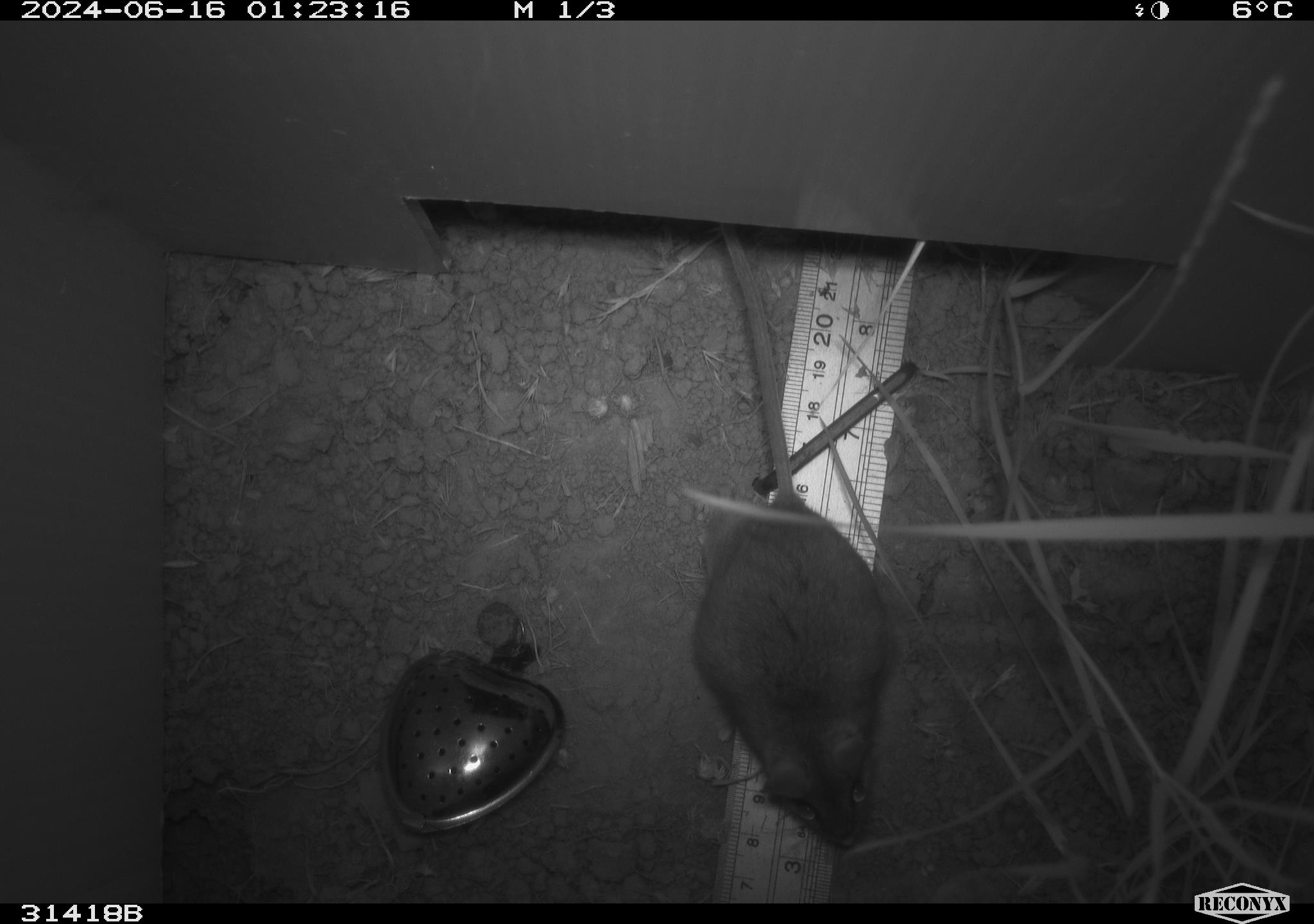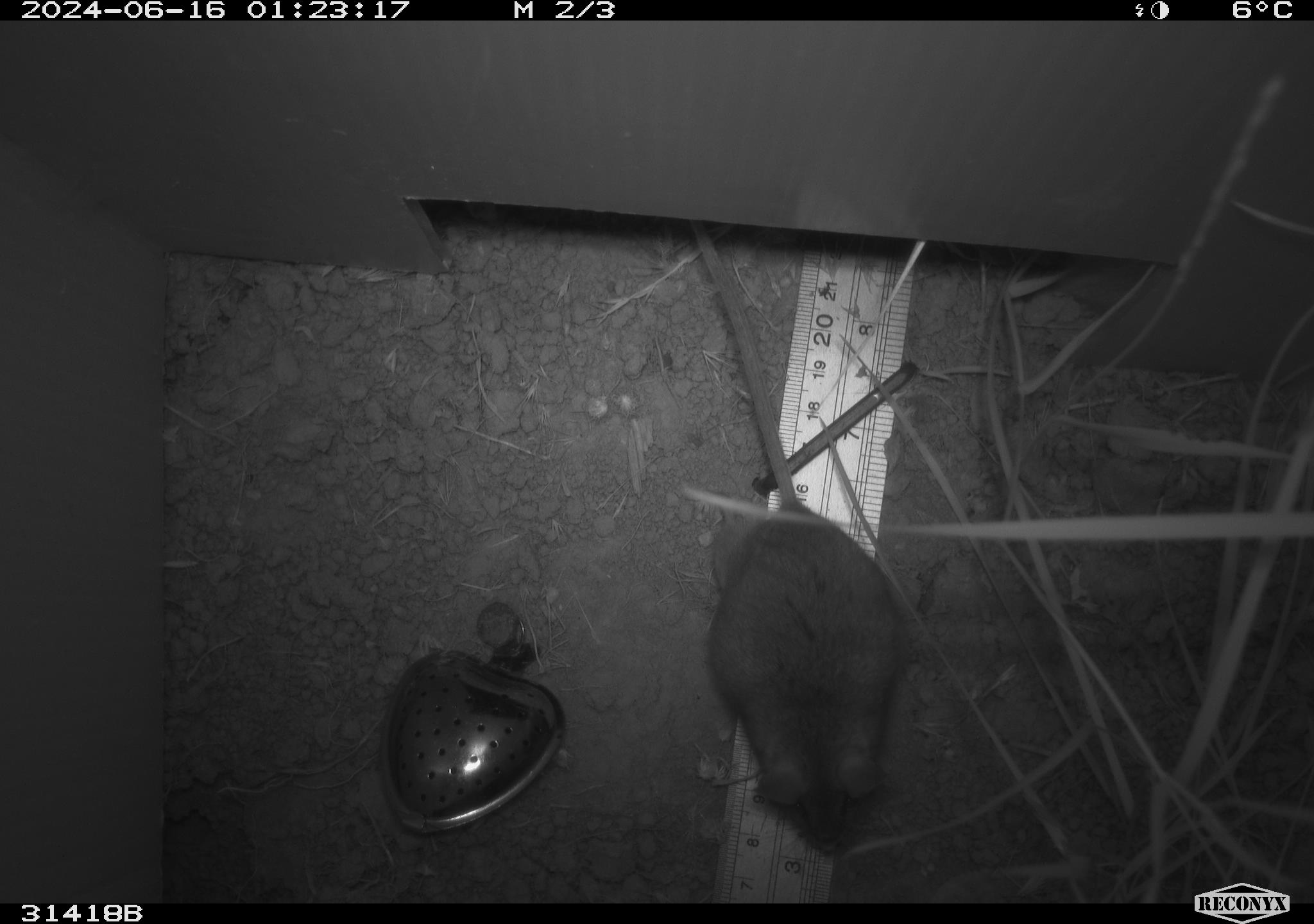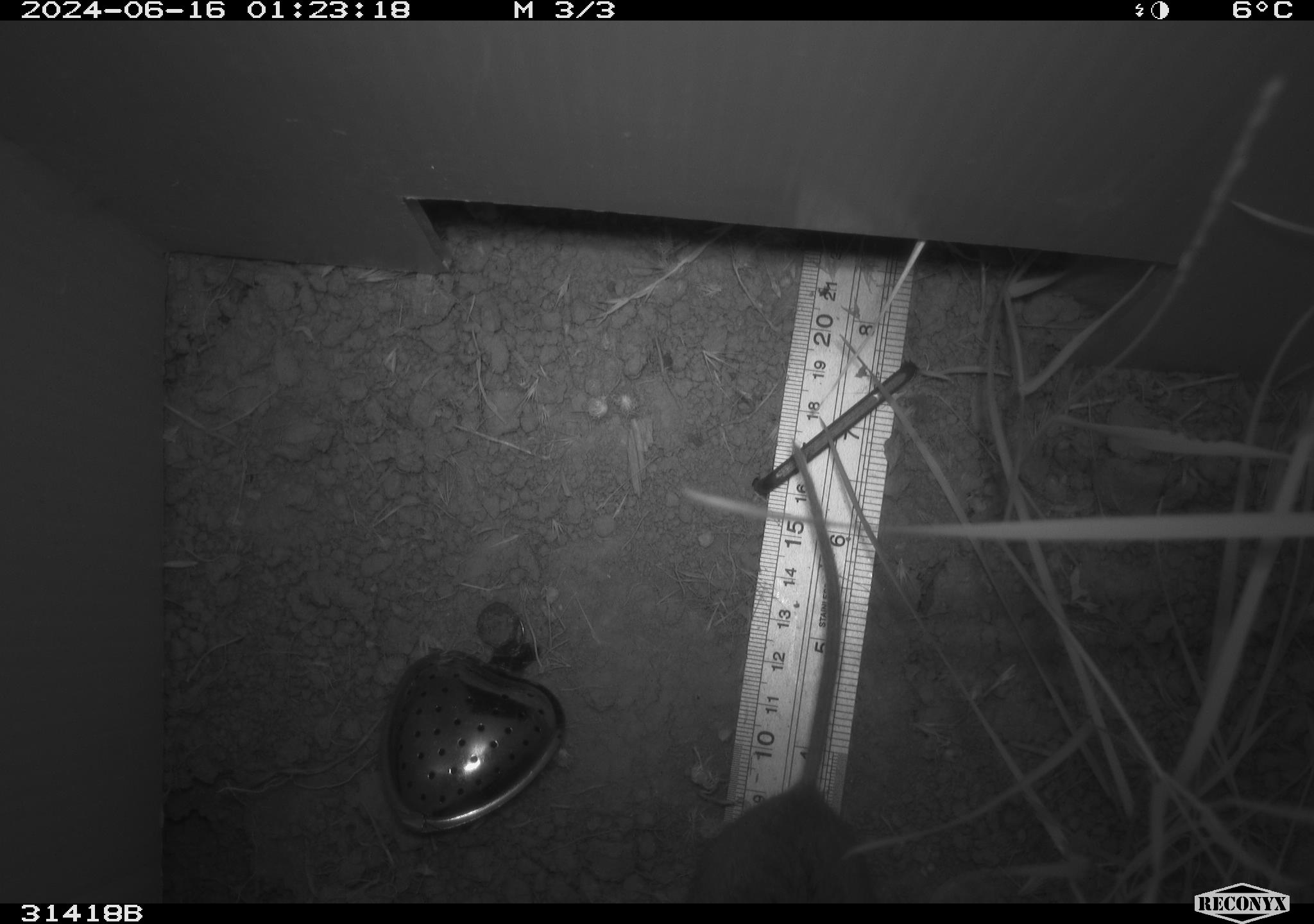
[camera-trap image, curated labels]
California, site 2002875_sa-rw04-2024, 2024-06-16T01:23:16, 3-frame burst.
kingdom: Animalia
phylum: Chordata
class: Mammalia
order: Rodentia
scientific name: Rodentia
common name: rodent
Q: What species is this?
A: Rodent (Rodentia).